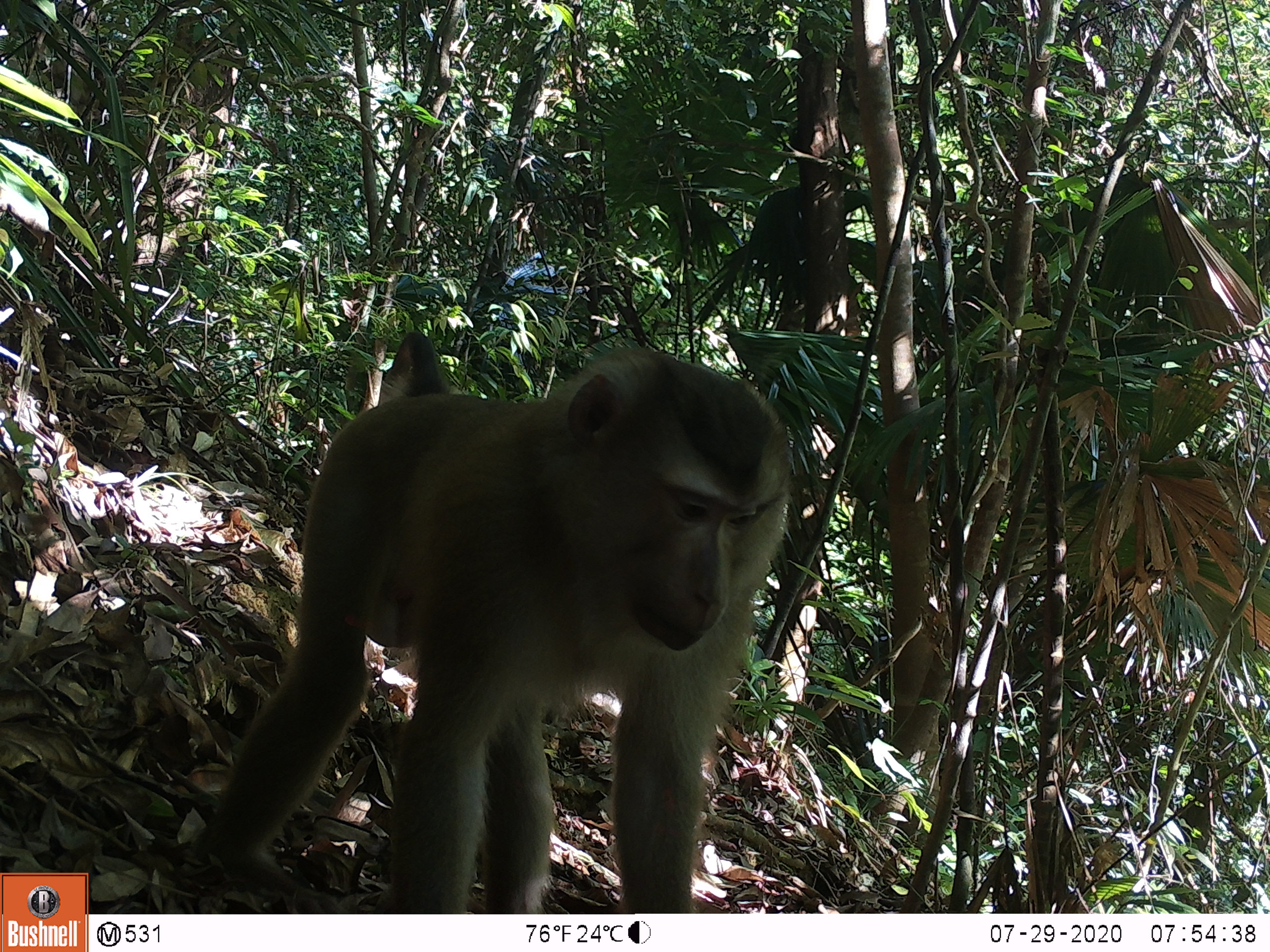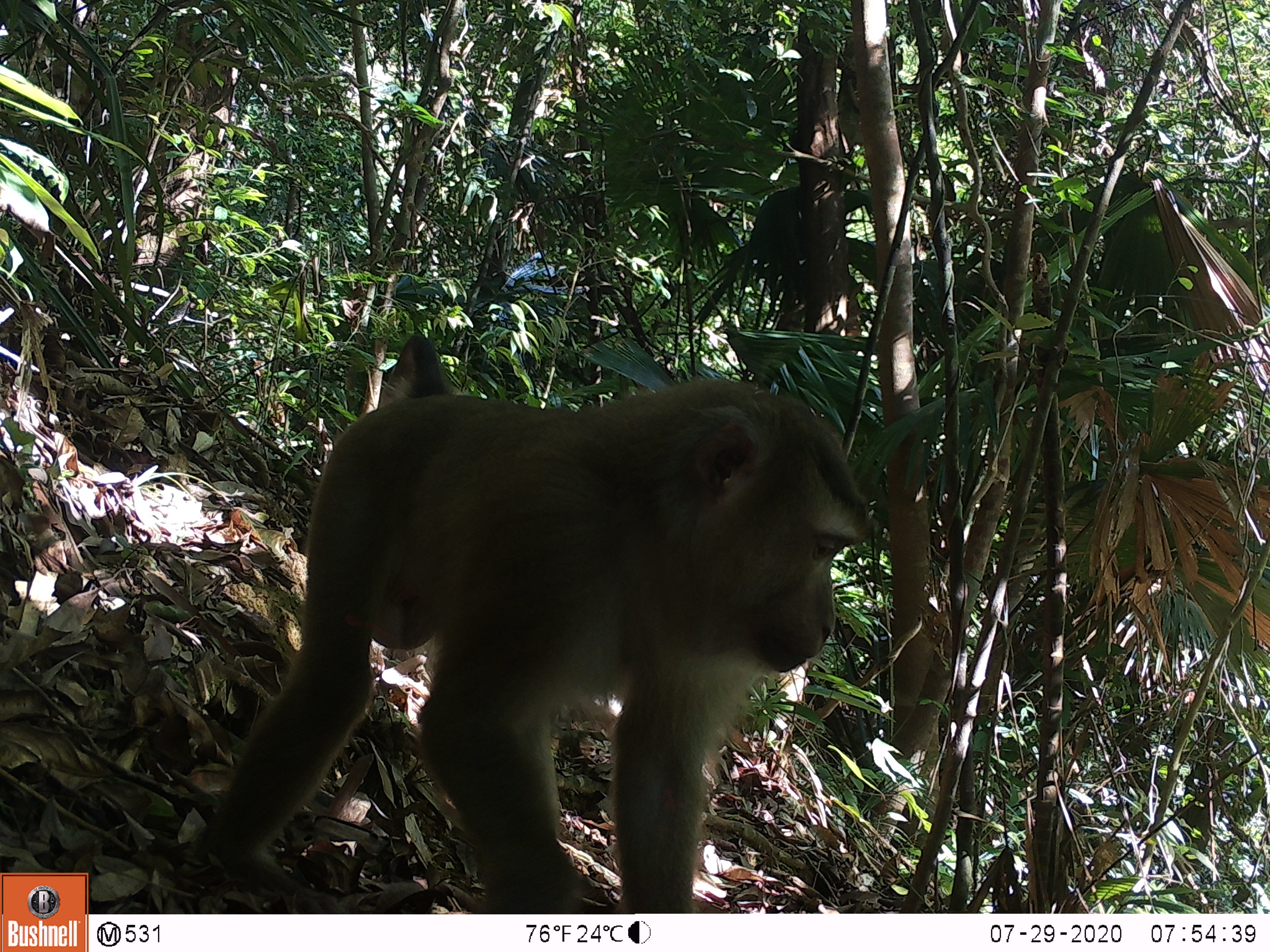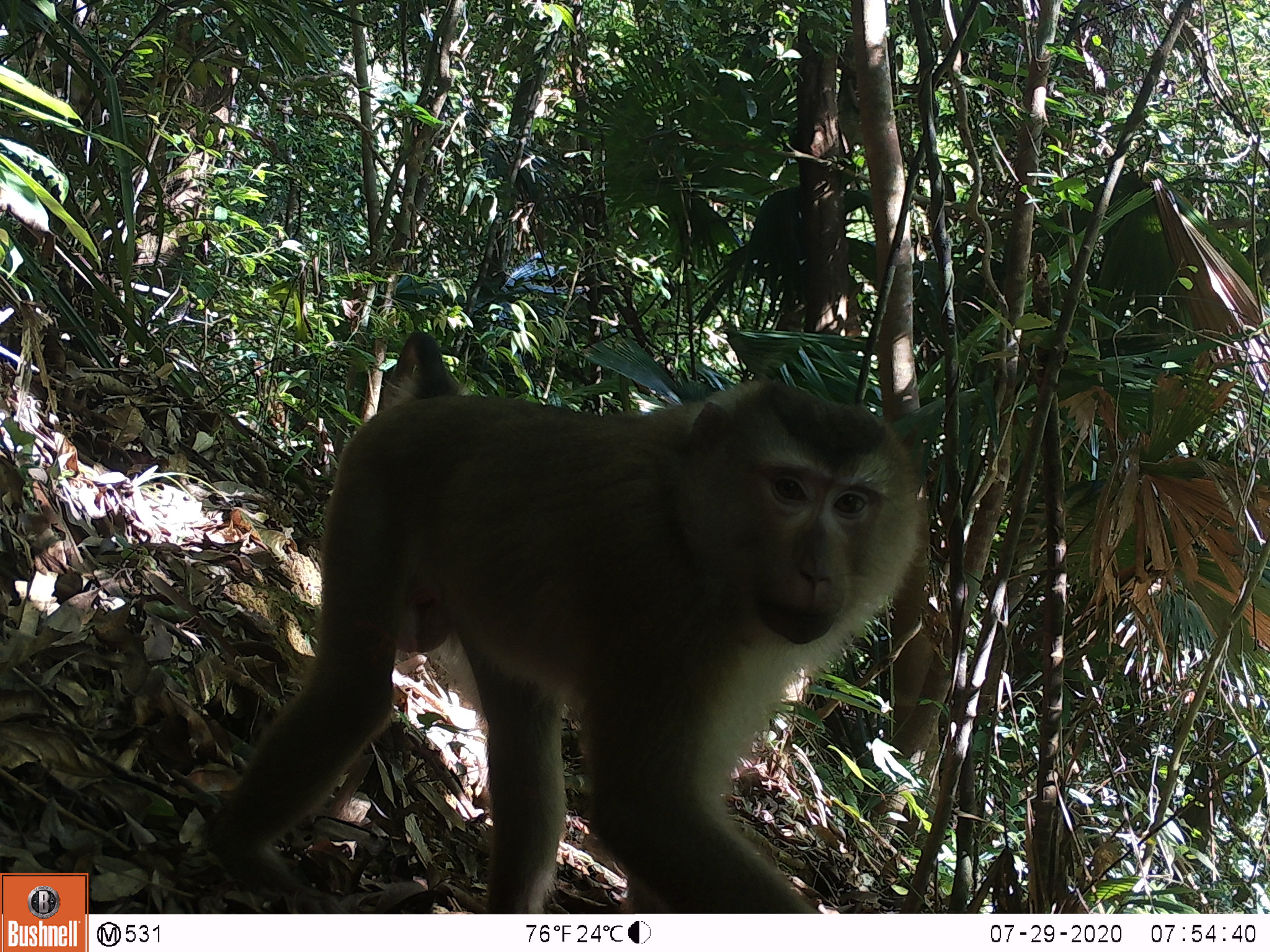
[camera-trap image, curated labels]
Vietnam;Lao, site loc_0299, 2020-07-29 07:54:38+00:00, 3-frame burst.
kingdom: Animalia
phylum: Chordata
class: Mammalia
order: Primates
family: Cercopithecidae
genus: Macaca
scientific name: Macaca nemestrina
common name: pig-tailed macaque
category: pig tailed macaque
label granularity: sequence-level